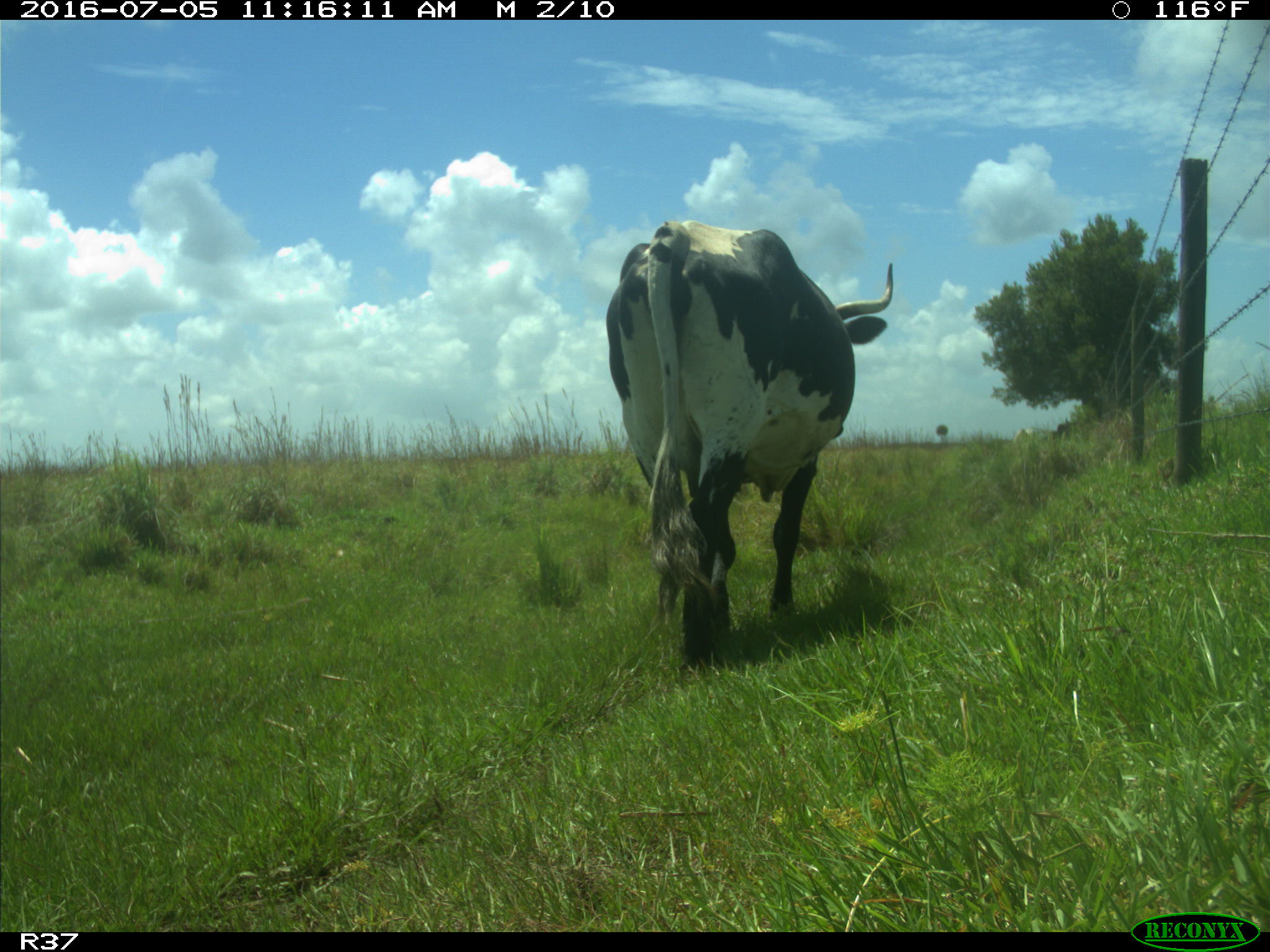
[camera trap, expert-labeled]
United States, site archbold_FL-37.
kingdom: Animalia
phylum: Chordata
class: Mammalia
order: Artiodactyla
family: Bovidae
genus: Bos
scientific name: Bos taurus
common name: domestic cow